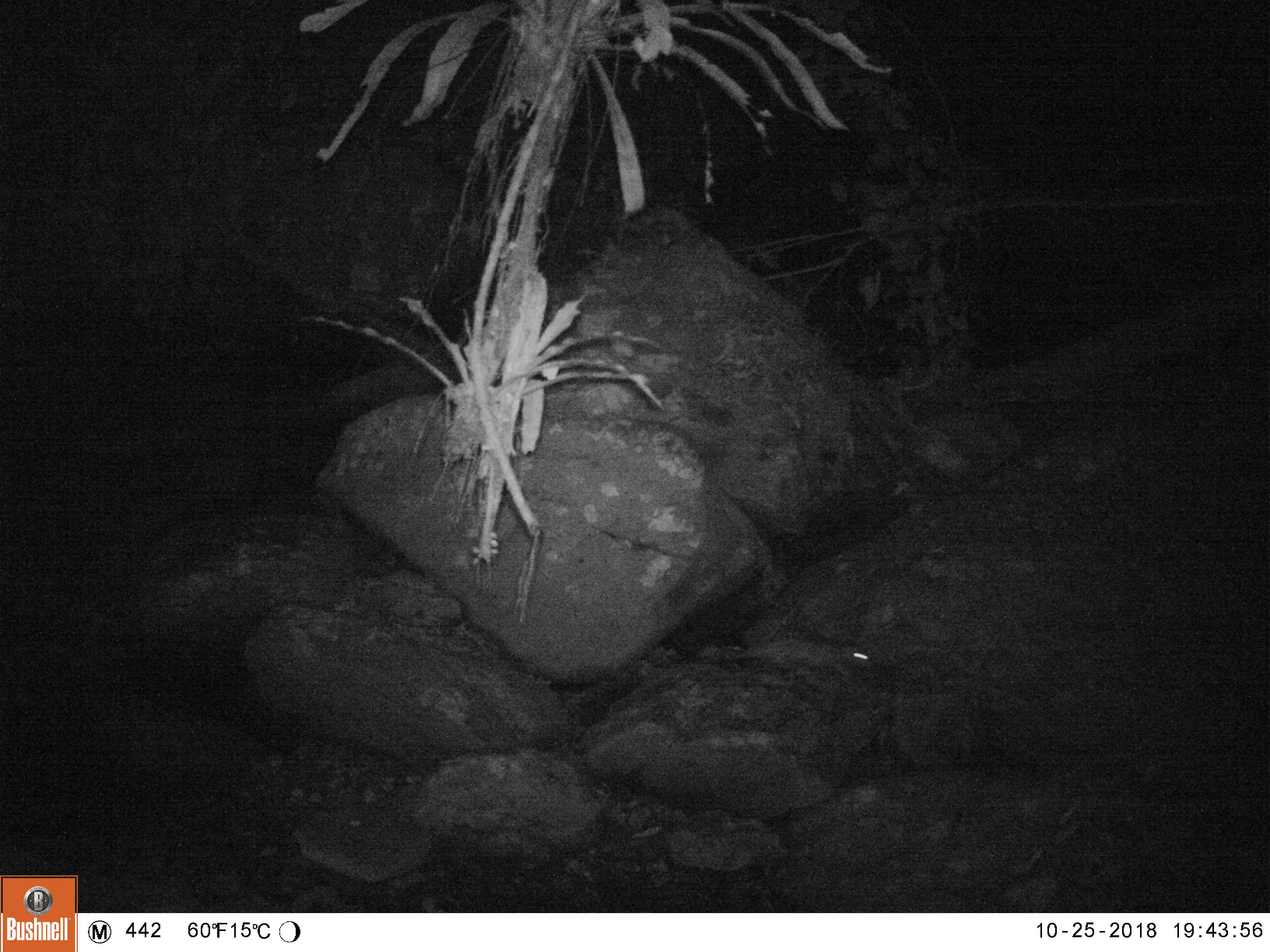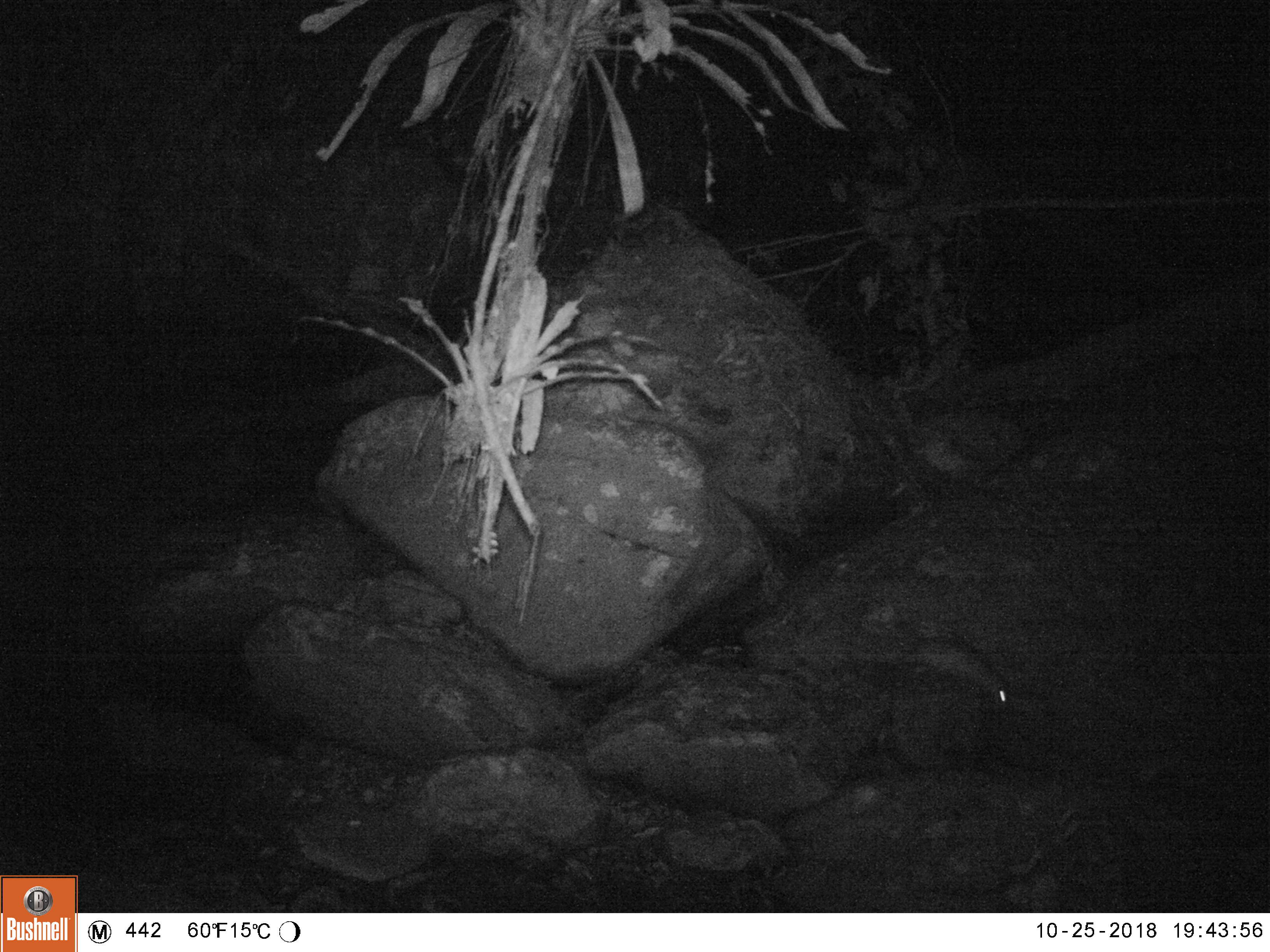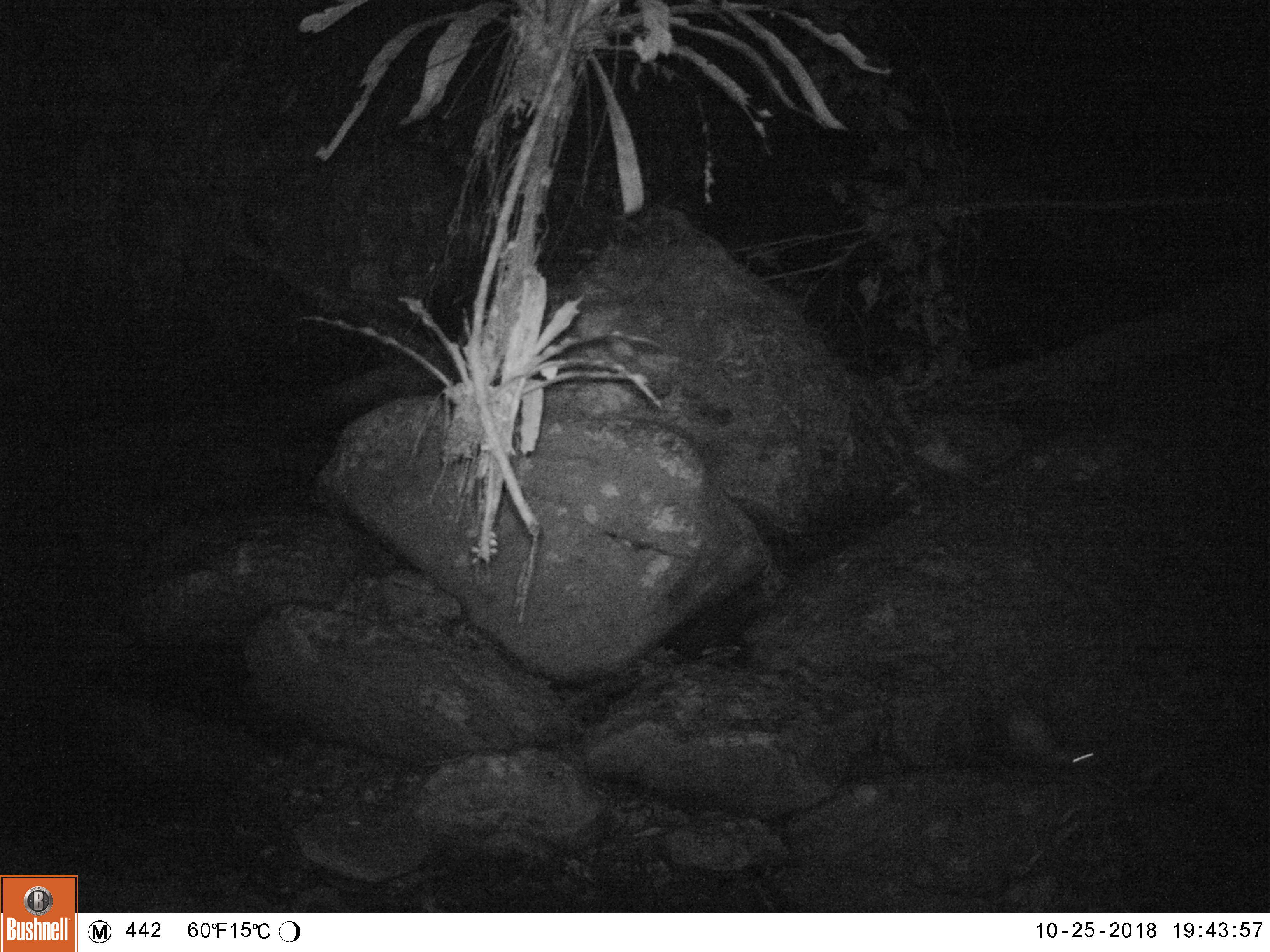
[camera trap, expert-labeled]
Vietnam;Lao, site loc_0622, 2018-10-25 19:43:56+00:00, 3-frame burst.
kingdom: Animalia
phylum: Chordata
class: Mammalia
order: Rodentia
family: Hystricidae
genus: Atherurus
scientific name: Atherurus macrourus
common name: asiatic brush-tailed porcupine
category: asiatic brush tailed porcupine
Asiatic brush tailed porcupine (asiatic brush-tailed porcupine) (Atherurus macrourus). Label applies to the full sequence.